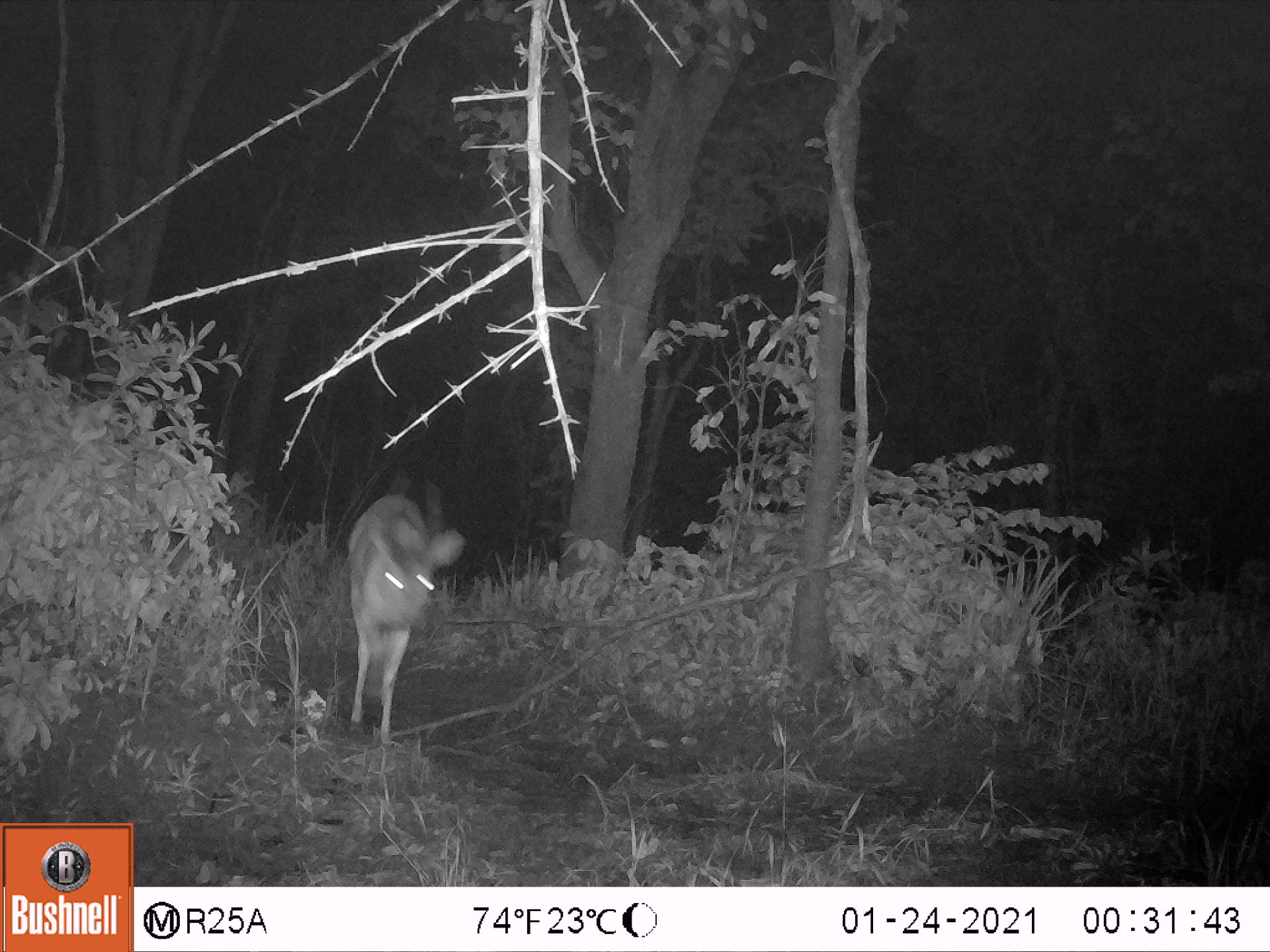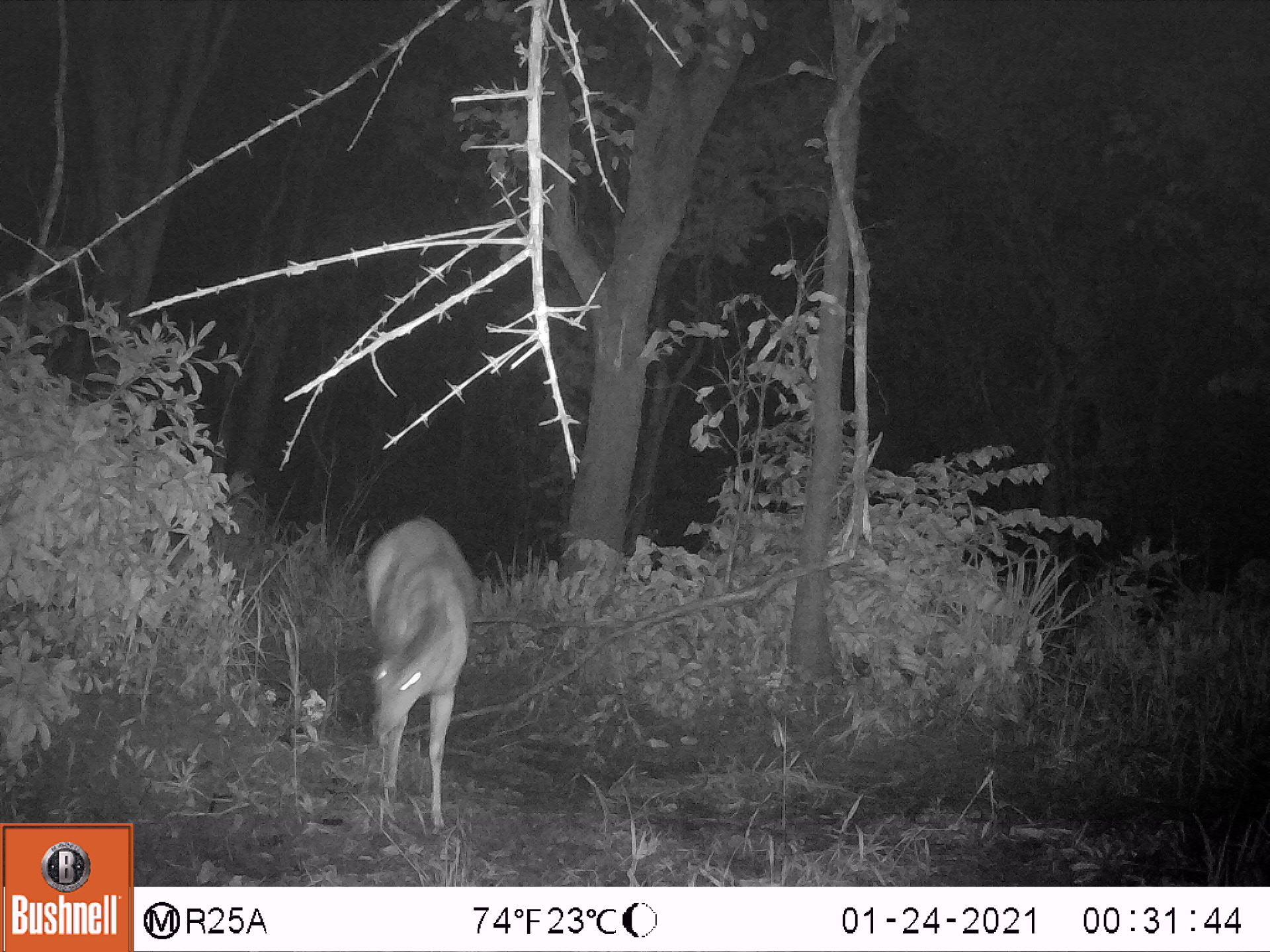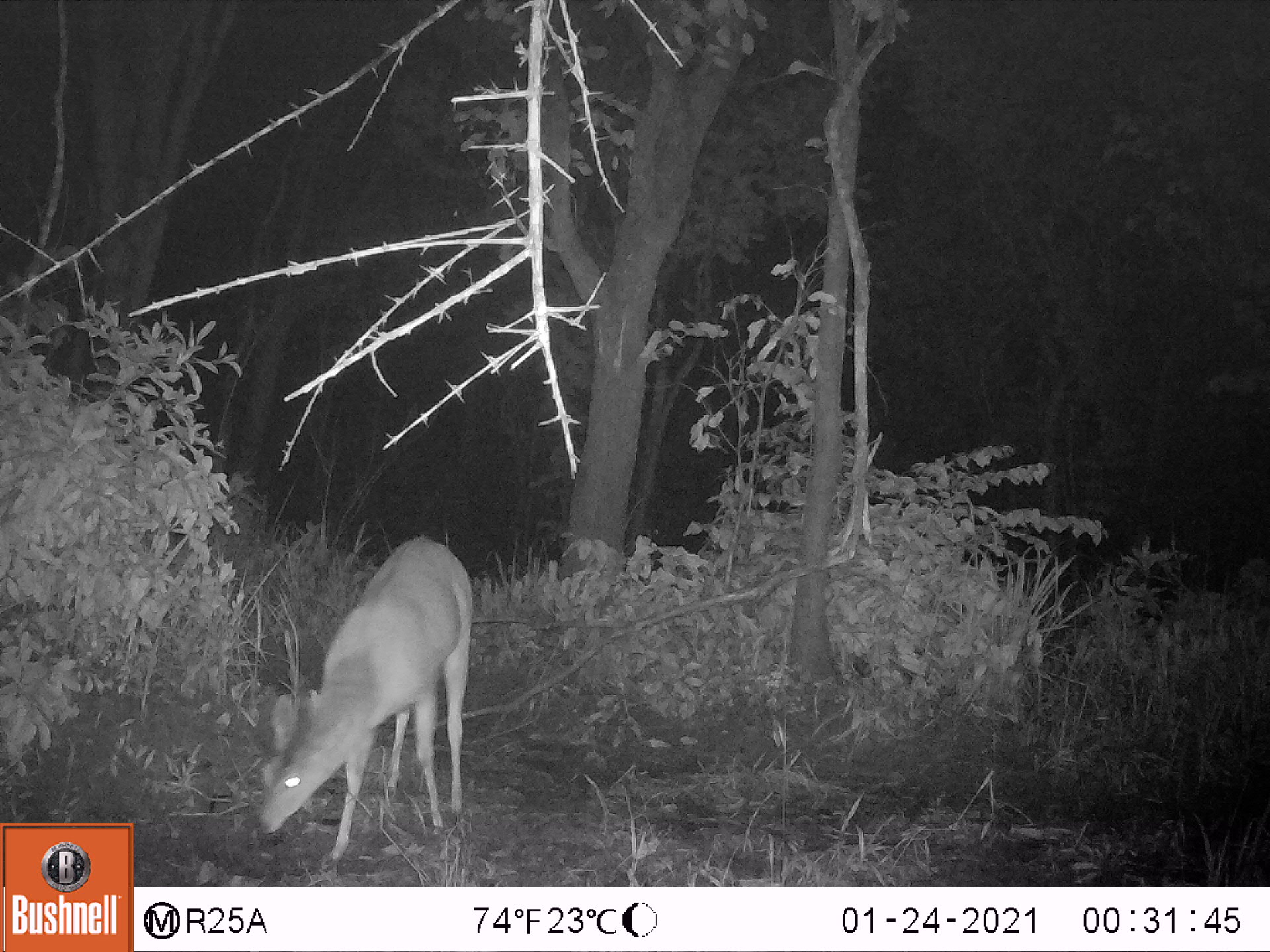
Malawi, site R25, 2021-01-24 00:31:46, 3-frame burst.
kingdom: Animalia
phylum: Chordata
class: Mammalia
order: Artiodactyla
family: Bovidae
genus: Tragelaphus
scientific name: Tragelaphus sylvaticus sylvaticus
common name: cape bushbuck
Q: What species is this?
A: Cape bushbuck (Tragelaphus sylvaticus sylvaticus).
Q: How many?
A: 1.